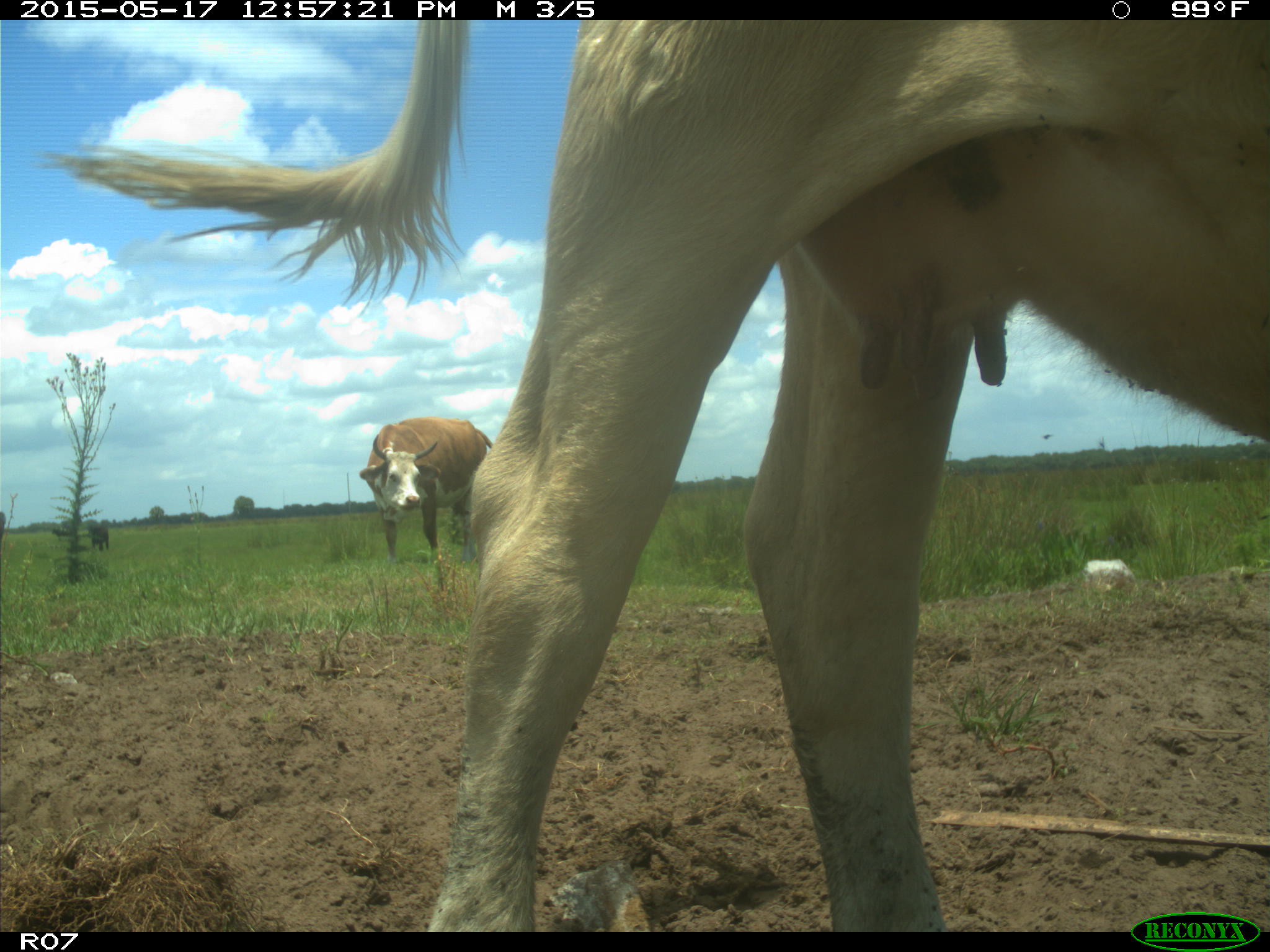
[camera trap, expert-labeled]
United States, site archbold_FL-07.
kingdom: Animalia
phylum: Chordata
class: Mammalia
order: Artiodactyla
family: Bovidae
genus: Bos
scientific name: Bos taurus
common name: domestic cow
Bos taurus (domestic cow).